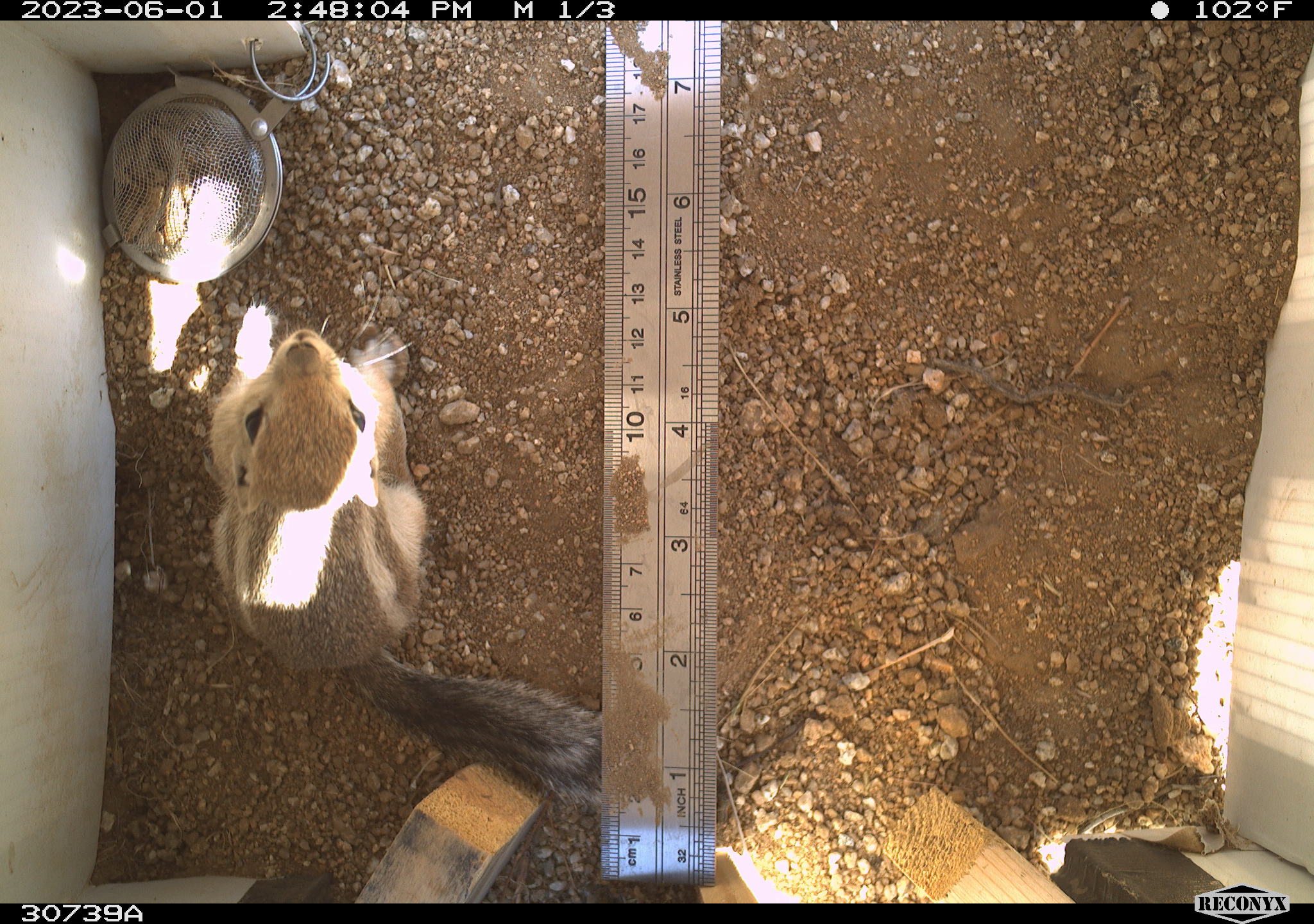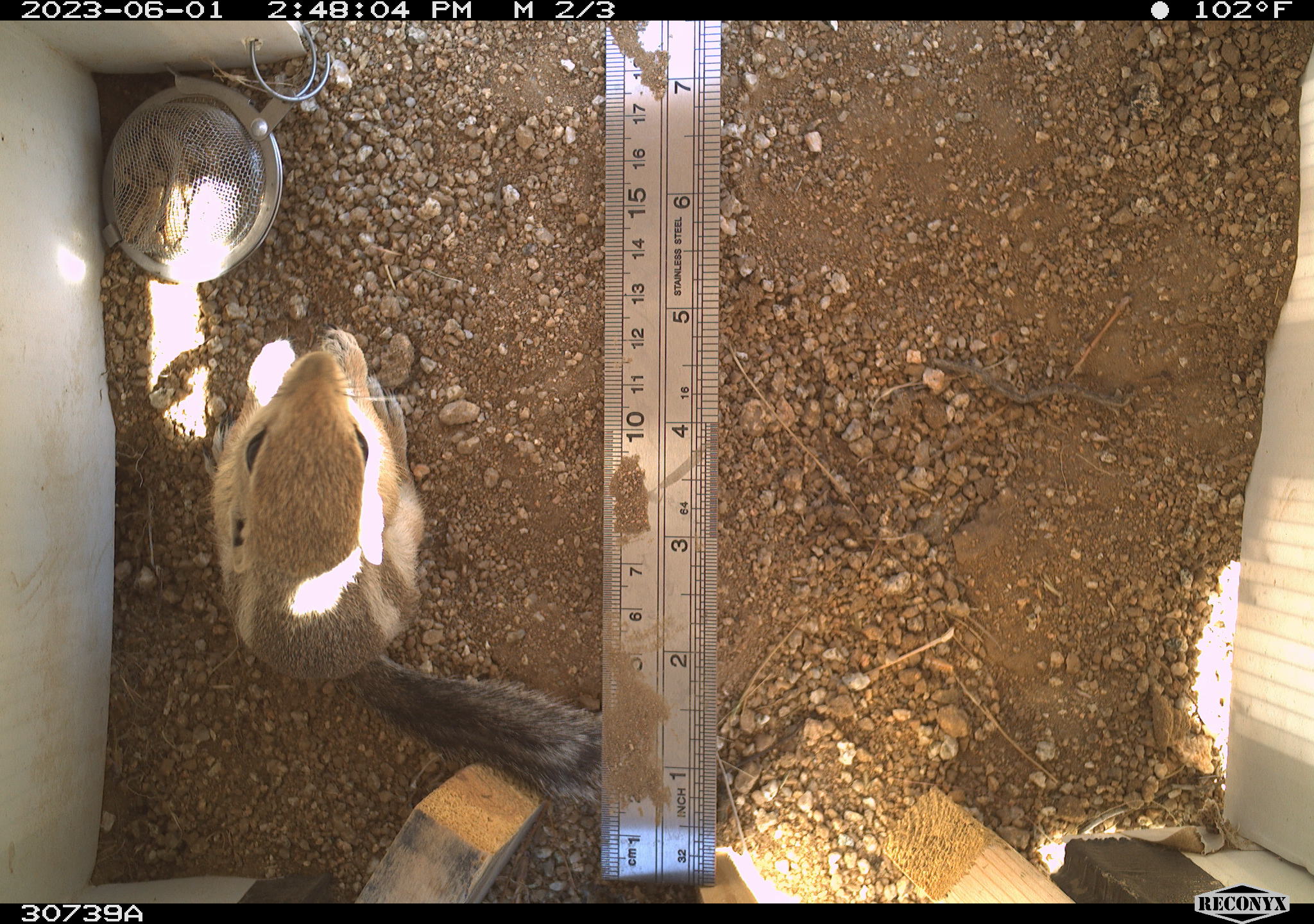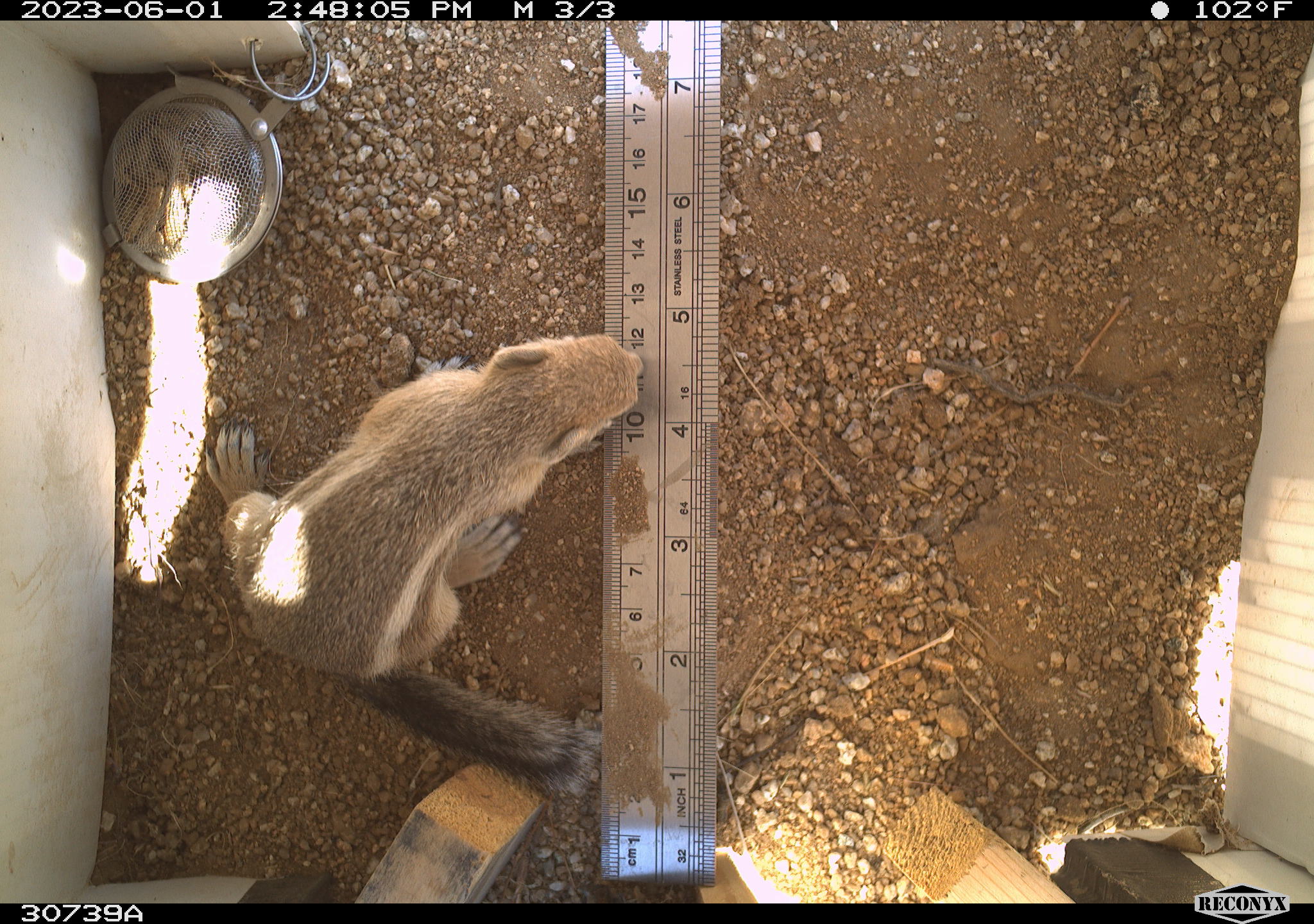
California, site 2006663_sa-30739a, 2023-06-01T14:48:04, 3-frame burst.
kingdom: Animalia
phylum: Chordata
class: Mammalia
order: Rodentia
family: Sciuridae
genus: Ammospermophilus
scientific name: Ammospermophilus leucurus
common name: white-tailed antelope squirrel